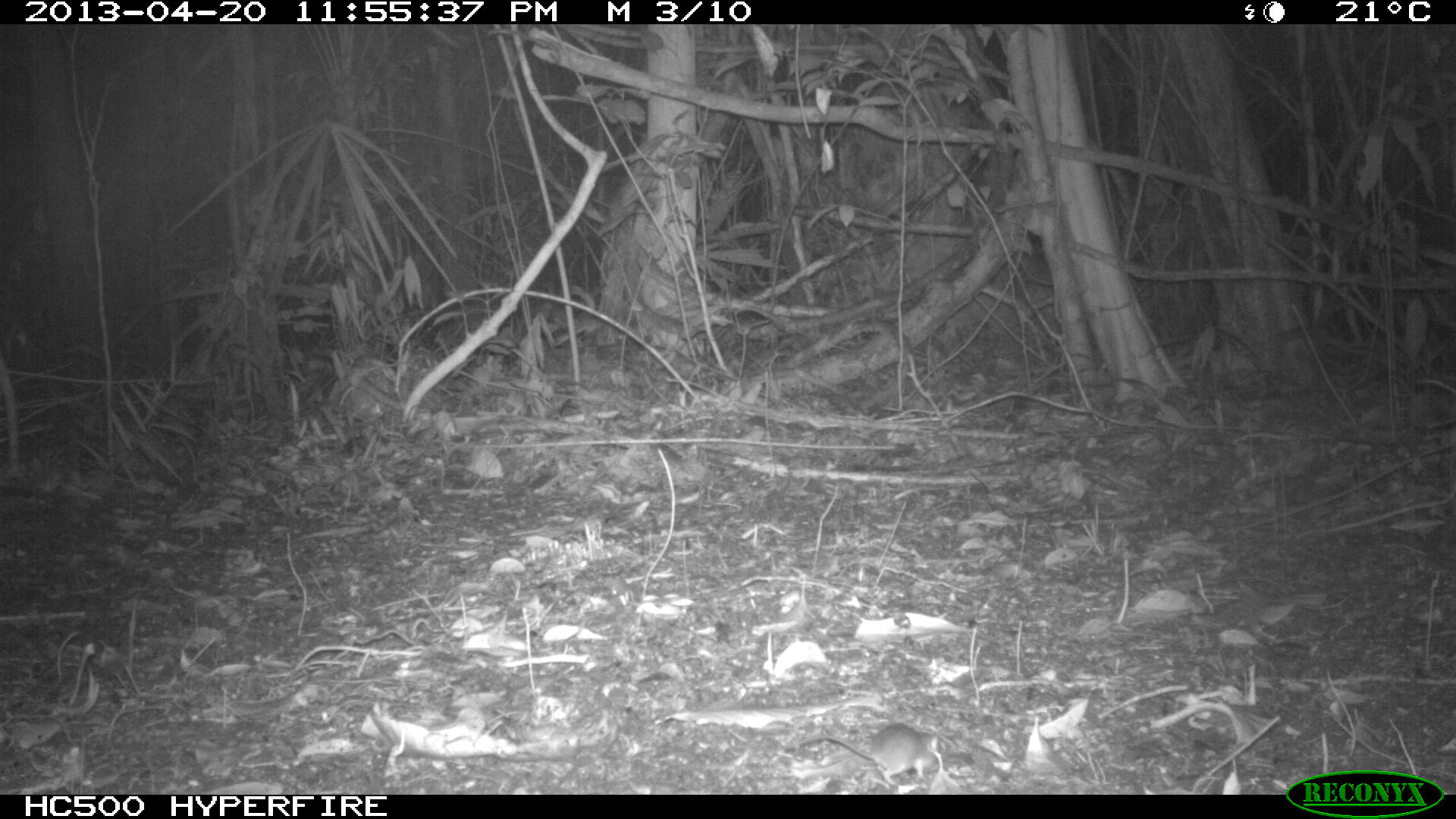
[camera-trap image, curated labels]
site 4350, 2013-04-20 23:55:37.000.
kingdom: Animalia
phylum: Chordata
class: Mammalia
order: Rodentia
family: Cricetidae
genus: Peromyscus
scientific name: Peromyscus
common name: deermice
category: peromyscus sp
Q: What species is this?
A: Peromyscus sp (deermice) (Peromyscus).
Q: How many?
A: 1.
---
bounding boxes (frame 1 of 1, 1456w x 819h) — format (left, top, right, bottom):
peromyscus sp: (783, 722, 949, 787)